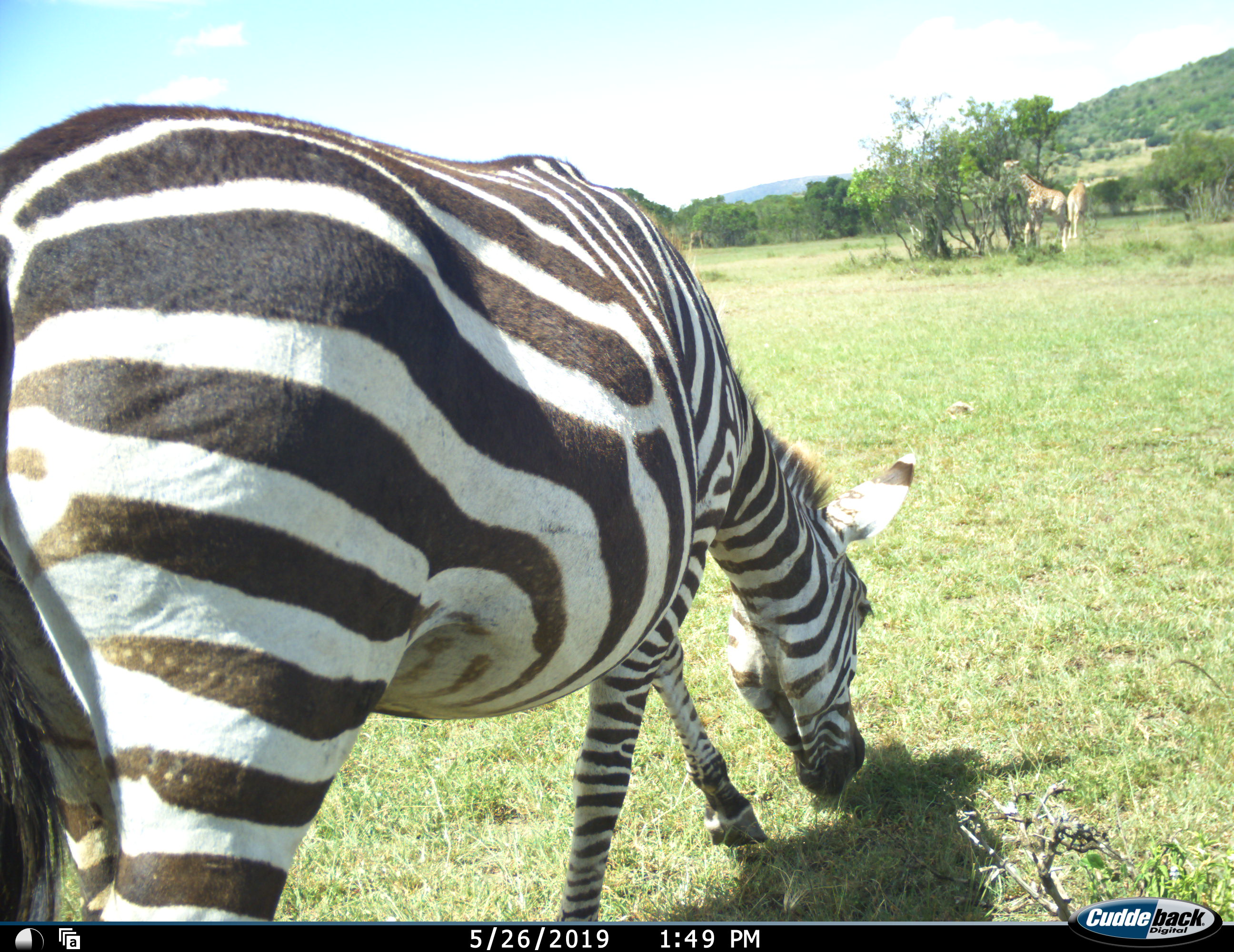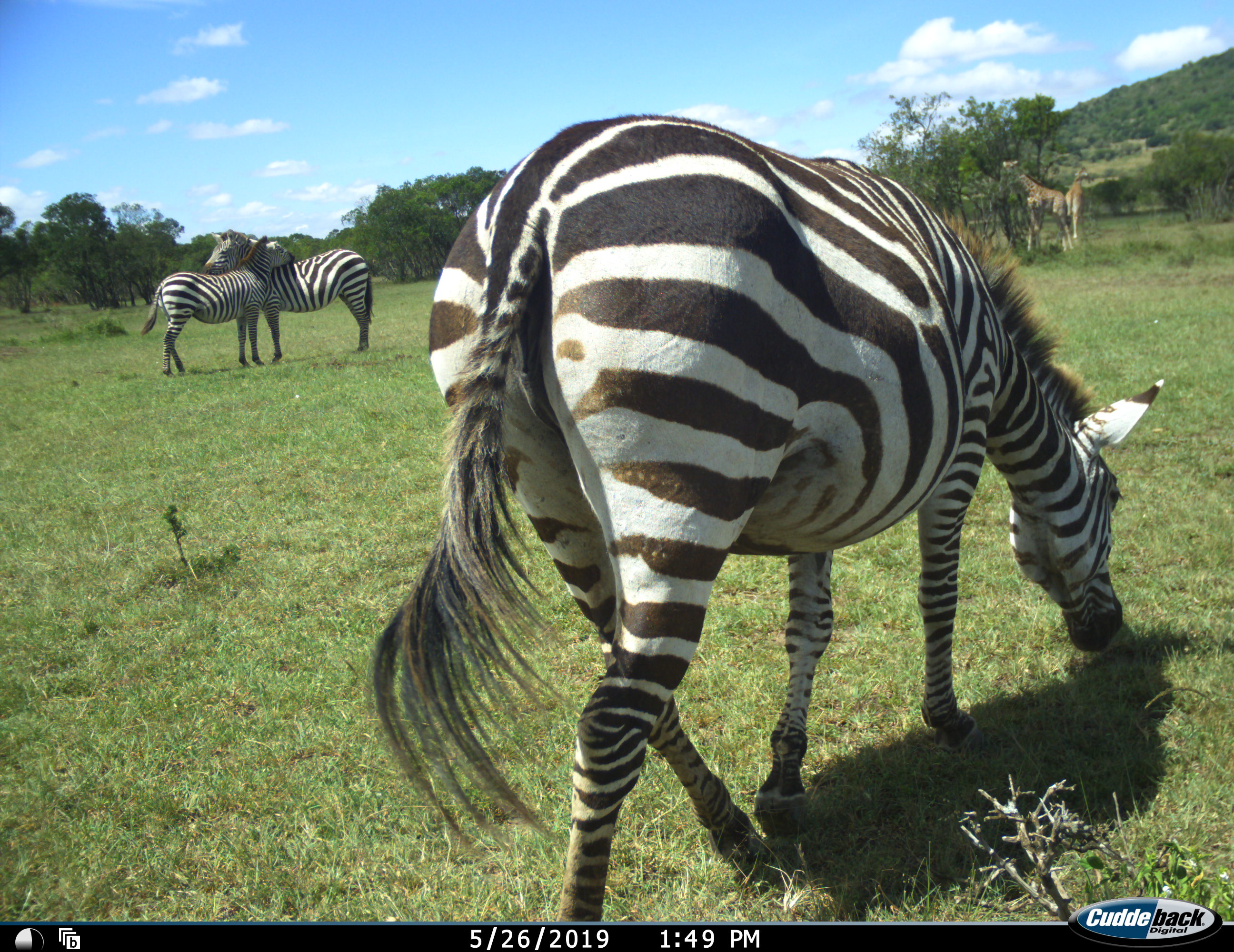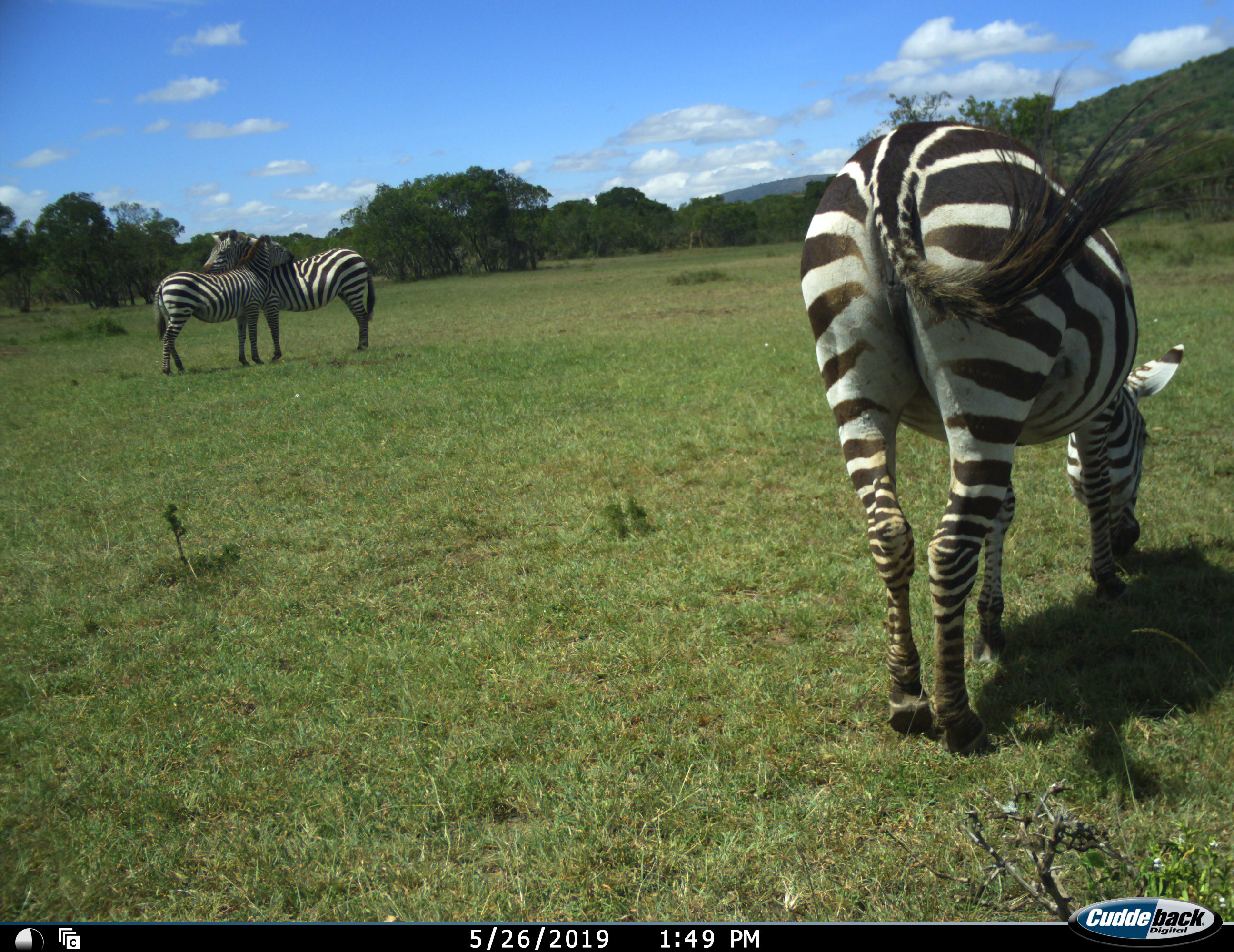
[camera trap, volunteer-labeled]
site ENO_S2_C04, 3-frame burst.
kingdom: Animalia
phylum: Chordata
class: Mammalia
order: Artiodactyla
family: Giraffidae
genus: Giraffa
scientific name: Giraffa camelopardalis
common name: giraffe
Giraffe (Giraffa camelopardalis), count 2. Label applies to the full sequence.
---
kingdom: Animalia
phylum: Chordata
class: Mammalia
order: Perissodactyla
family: Equidae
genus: Equus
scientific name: Equus quagga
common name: plains zebra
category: zebraplains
Zebraplains (plains zebra) (Equus quagga), count 3. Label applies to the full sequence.